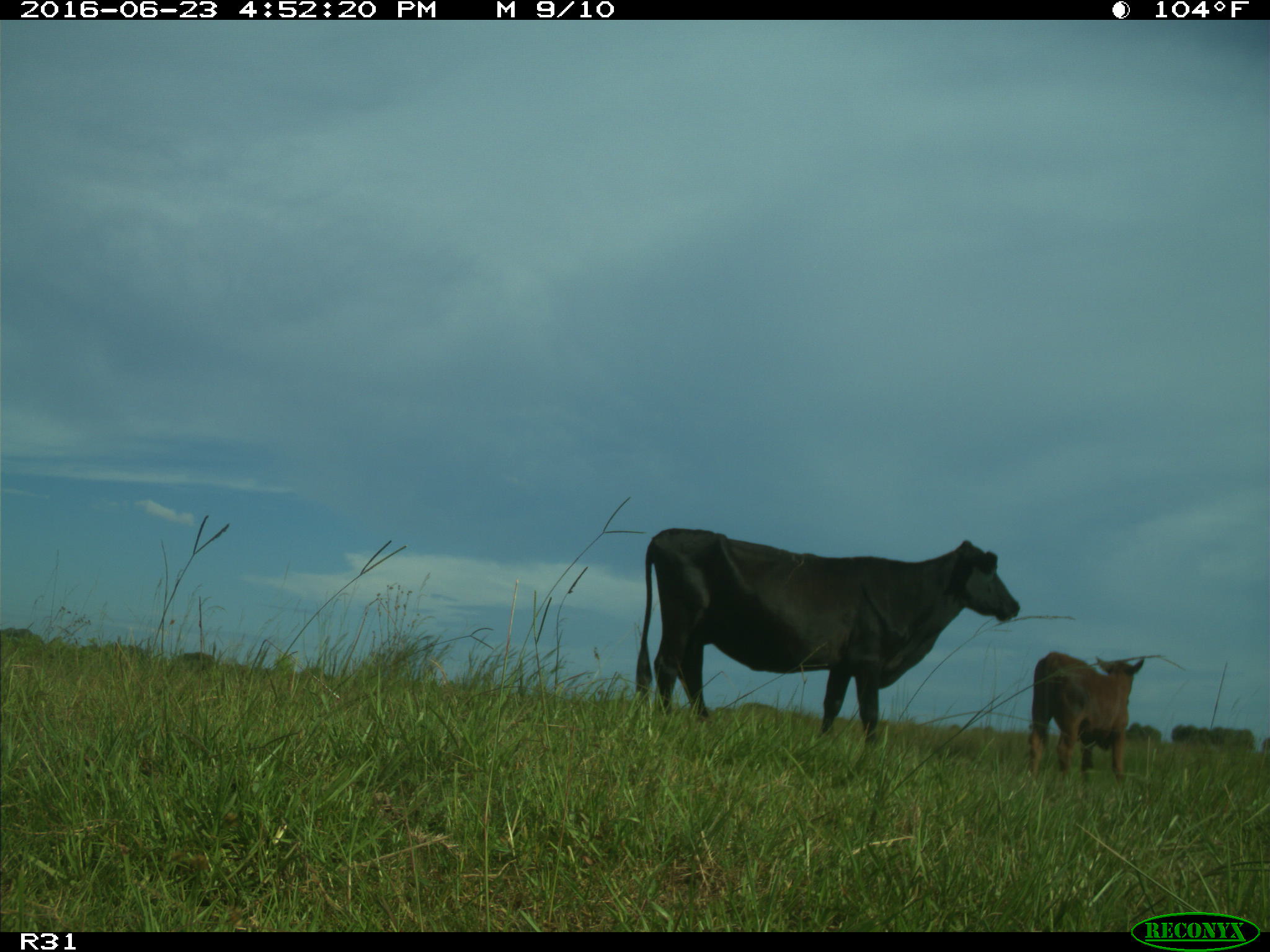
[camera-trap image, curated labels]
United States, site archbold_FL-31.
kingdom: Animalia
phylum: Chordata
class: Mammalia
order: Artiodactyla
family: Bovidae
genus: Bos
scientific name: Bos taurus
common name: domestic cow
Bos taurus (domestic cow).